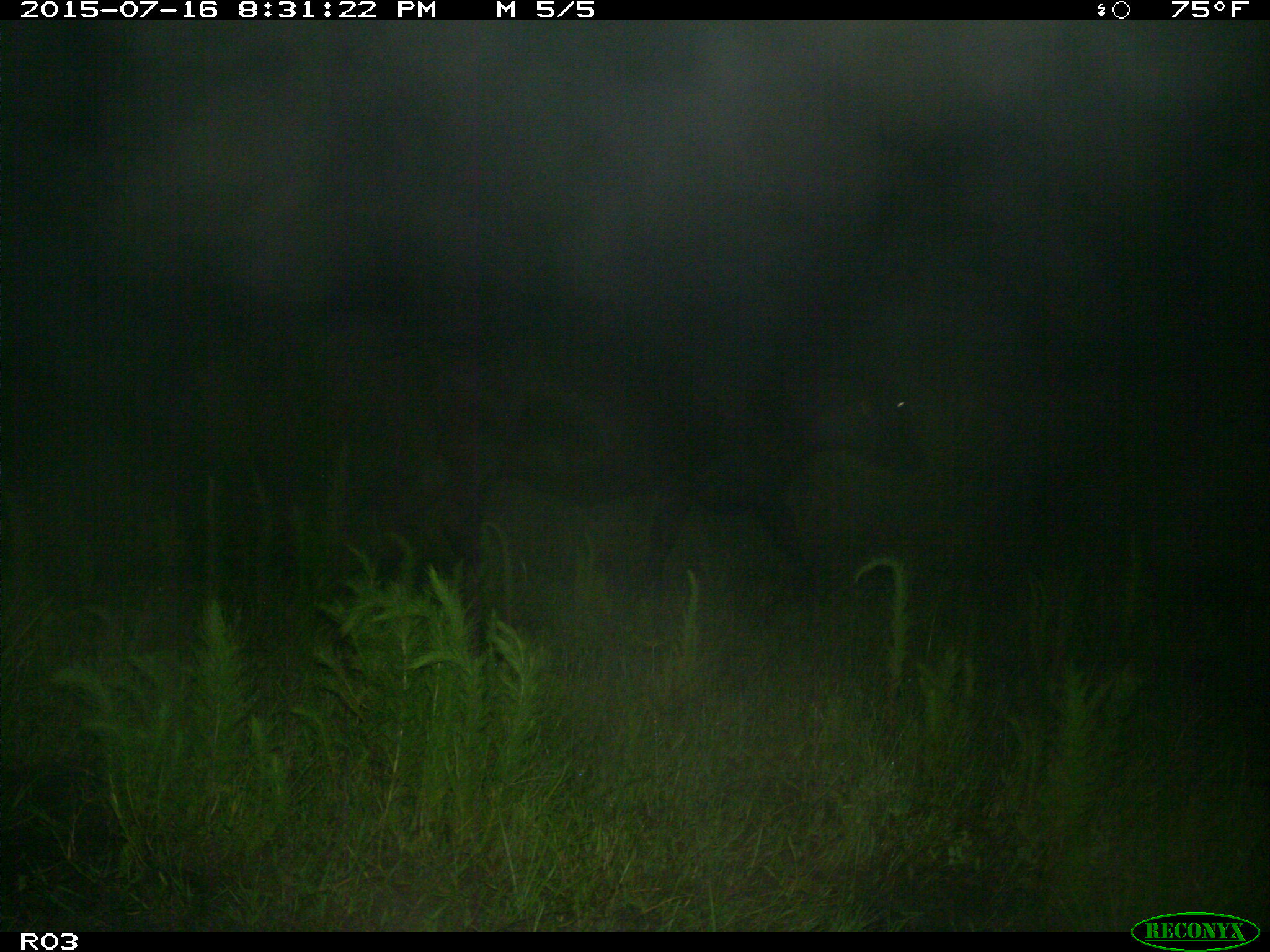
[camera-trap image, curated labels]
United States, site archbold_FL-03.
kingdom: Animalia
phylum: Chordata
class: Mammalia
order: Artiodactyla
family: Bovidae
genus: Bos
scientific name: Bos taurus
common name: domestic cow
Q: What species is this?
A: Bos taurus (domestic cow).